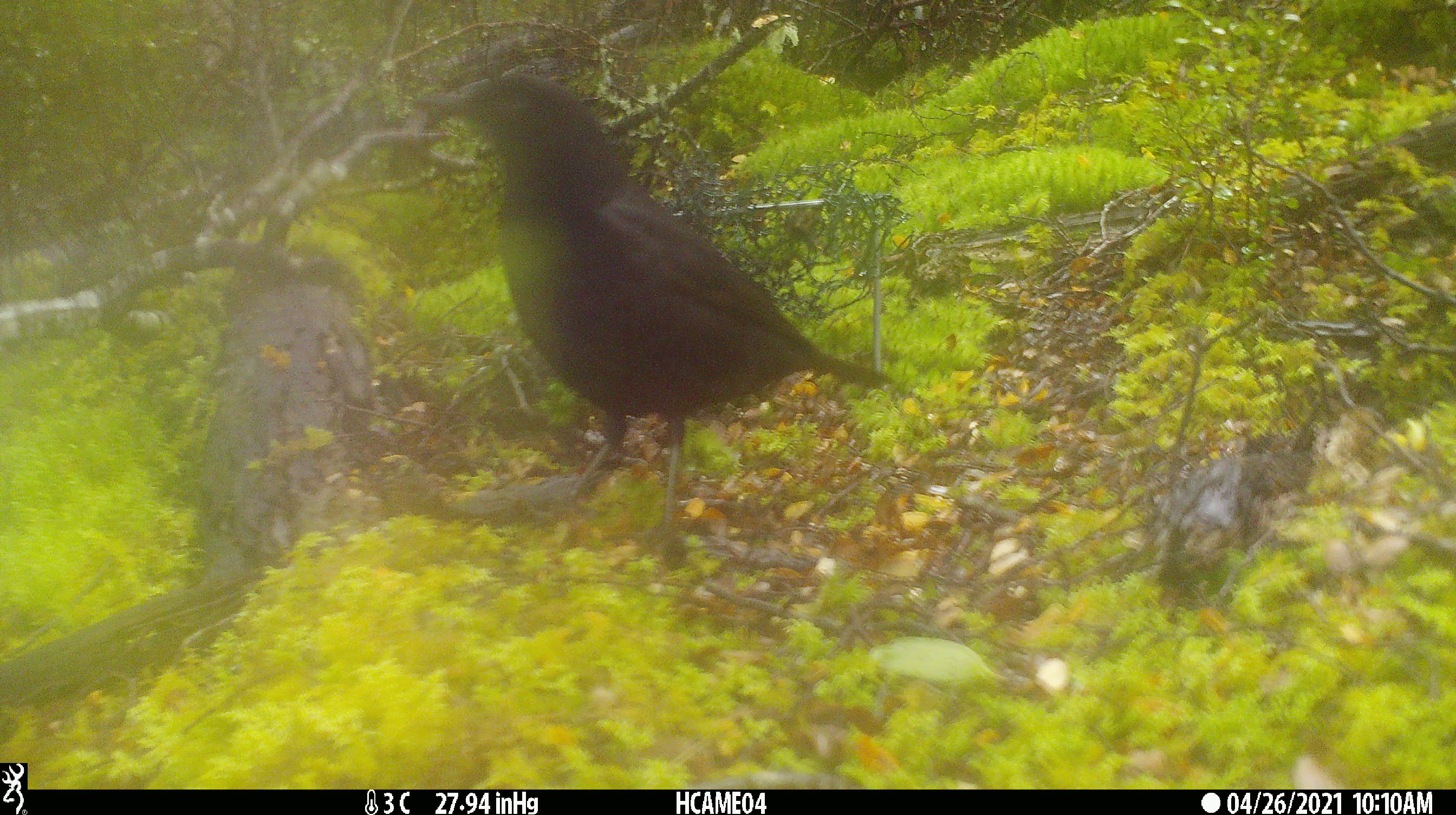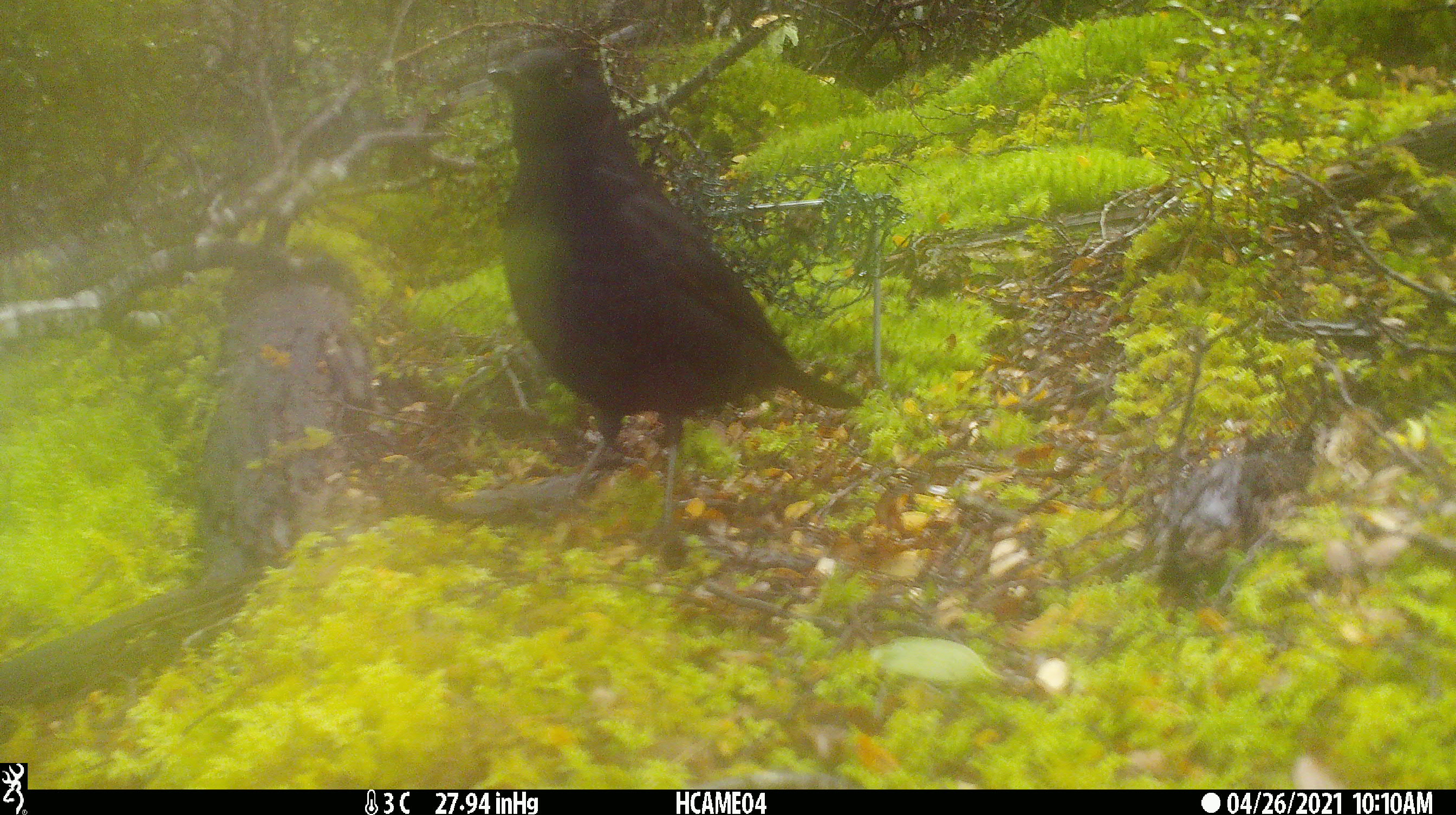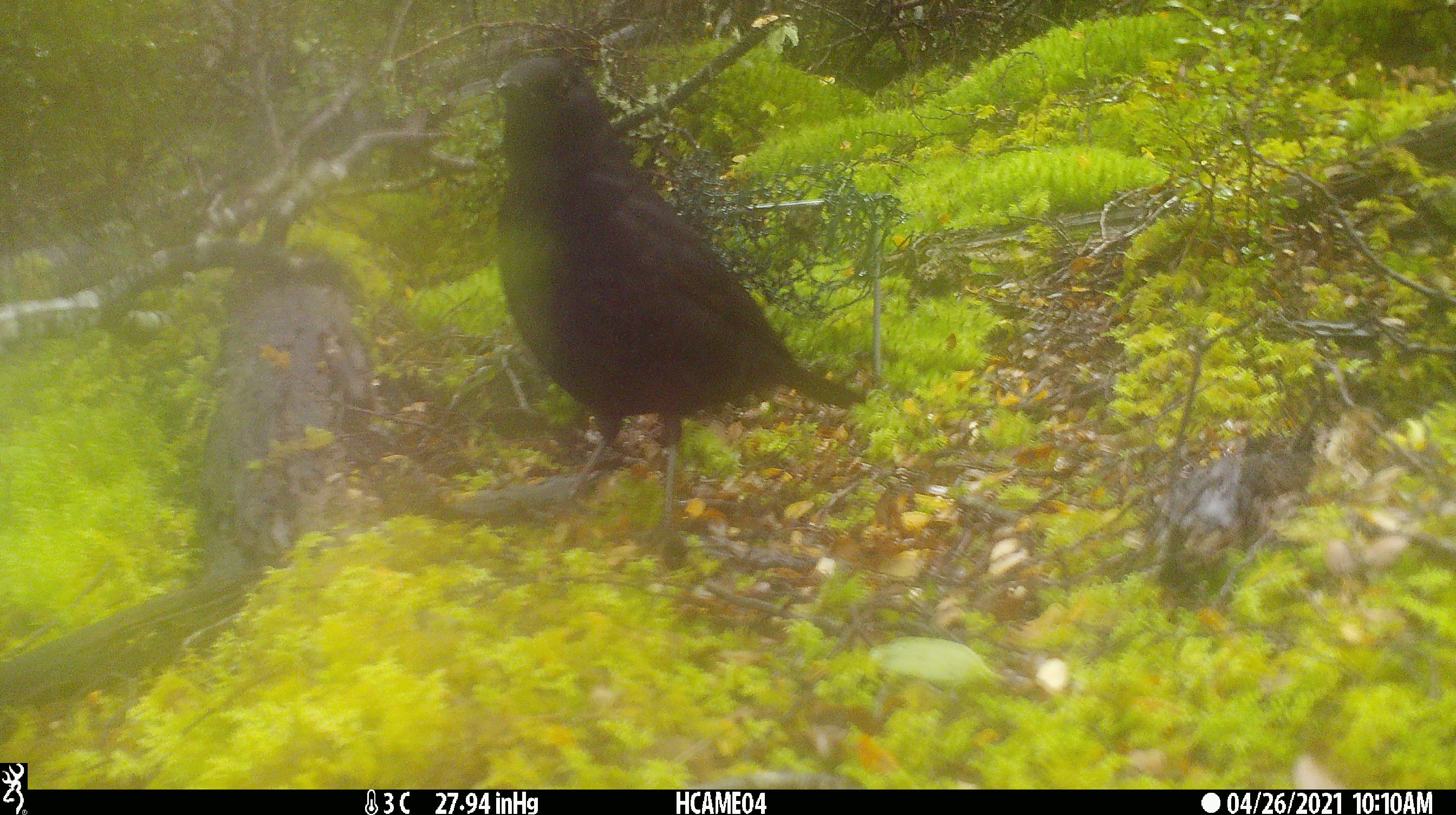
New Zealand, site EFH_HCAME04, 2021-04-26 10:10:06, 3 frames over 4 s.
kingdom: Animalia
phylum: Chordata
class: Aves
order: Passeriformes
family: Turdidae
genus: Turdus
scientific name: Turdus merula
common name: eurasian blackbird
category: blackbird